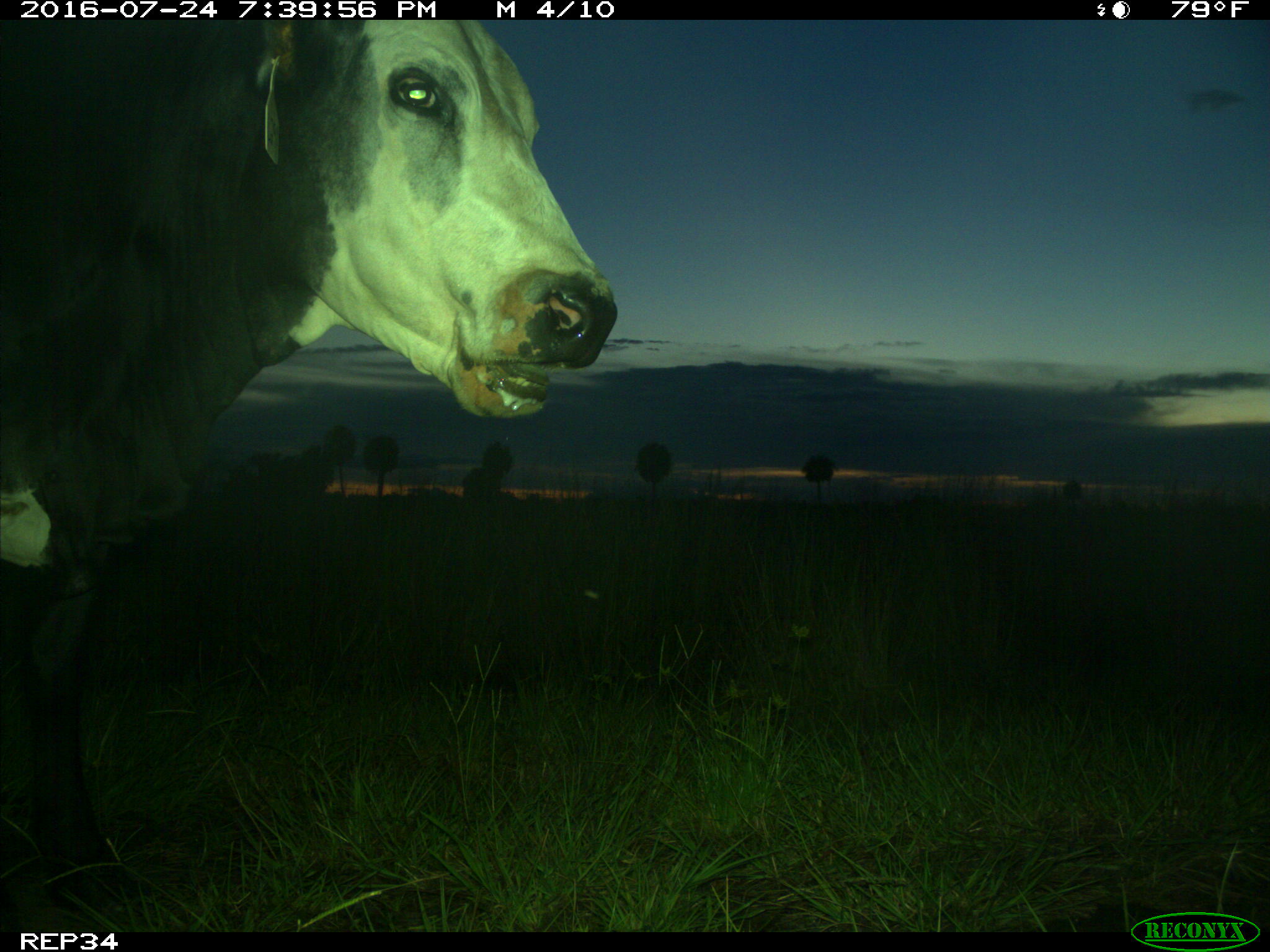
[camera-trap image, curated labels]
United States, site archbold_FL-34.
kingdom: Animalia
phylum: Chordata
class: Mammalia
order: Artiodactyla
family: Bovidae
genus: Bos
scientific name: Bos taurus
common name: domestic cow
Bos taurus (domestic cow).